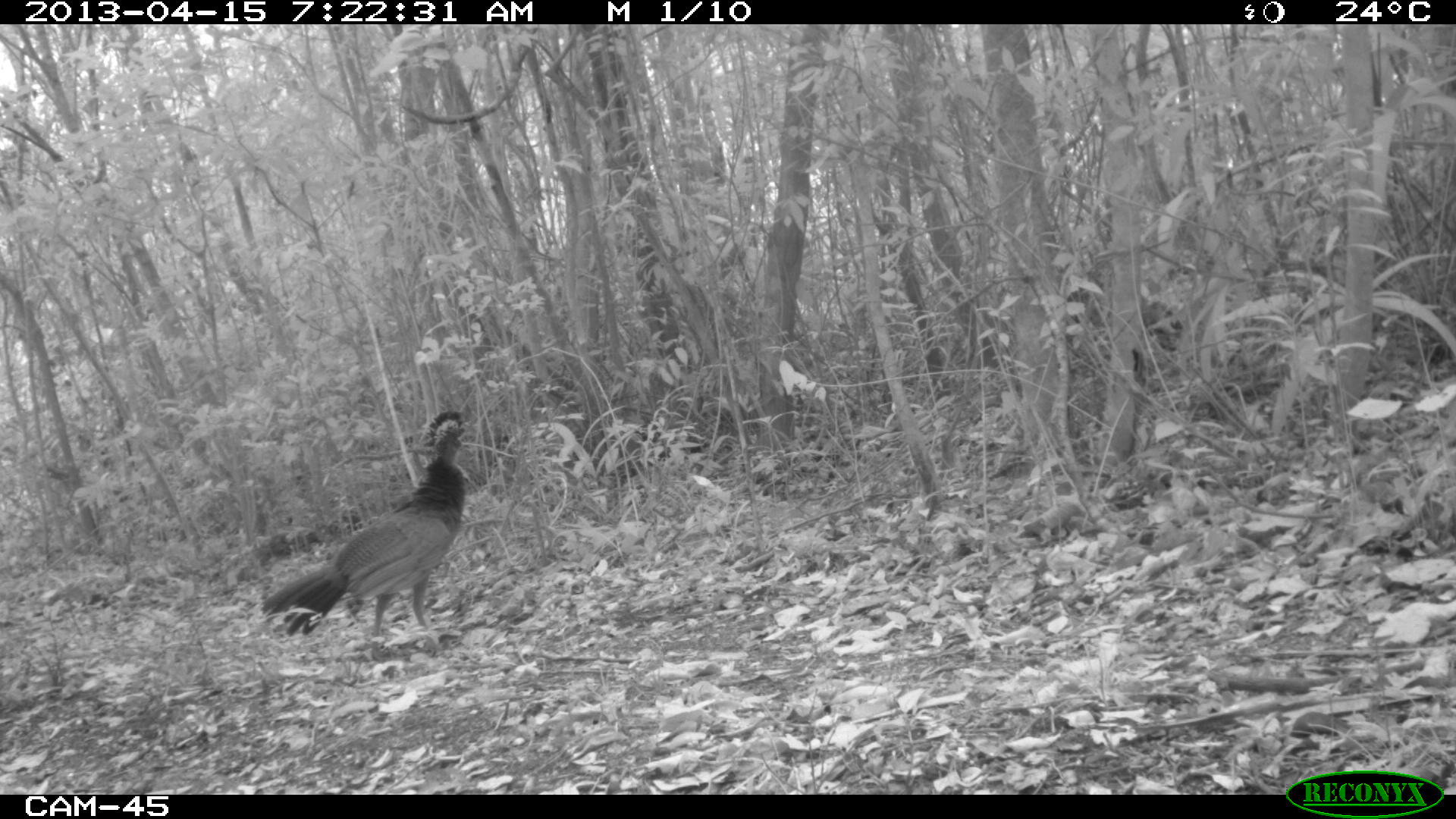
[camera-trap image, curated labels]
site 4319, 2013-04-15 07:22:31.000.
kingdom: Animalia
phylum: Chordata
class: Aves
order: Galliformes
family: Cracidae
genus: Crax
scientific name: Crax rubra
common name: great curassow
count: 1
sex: female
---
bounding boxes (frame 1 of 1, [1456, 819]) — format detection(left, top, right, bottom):
crax rubra: detection(259, 407, 477, 661)